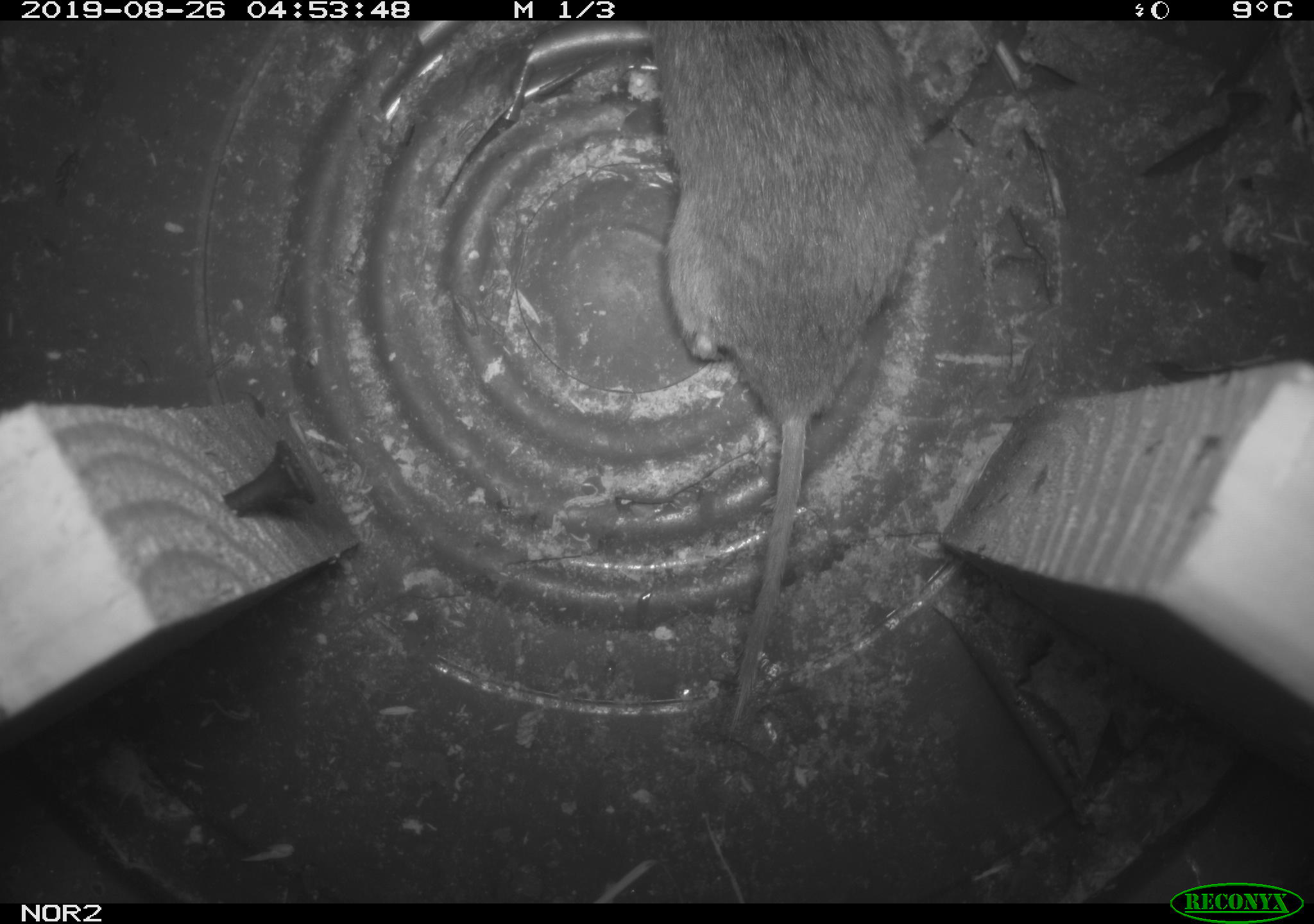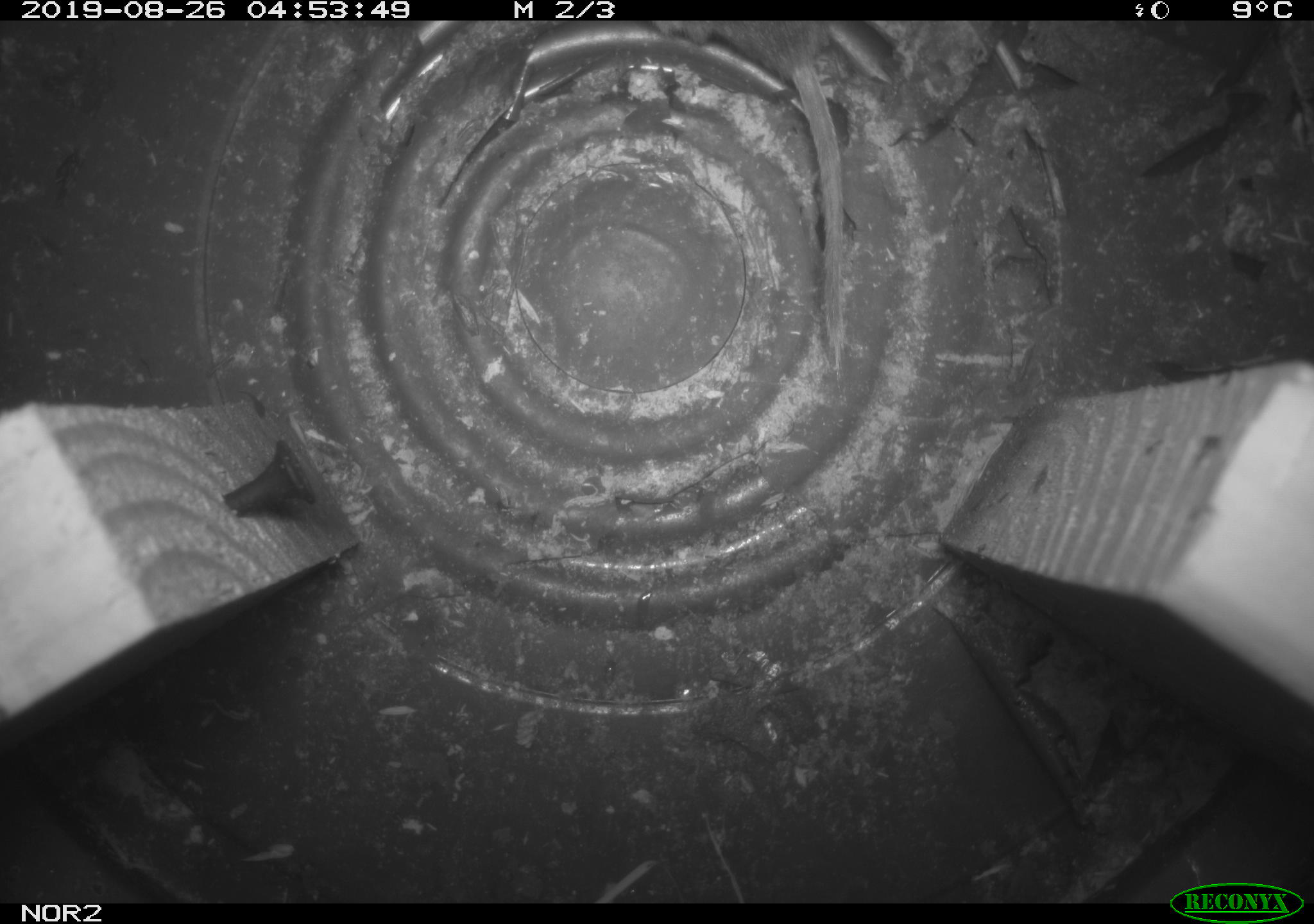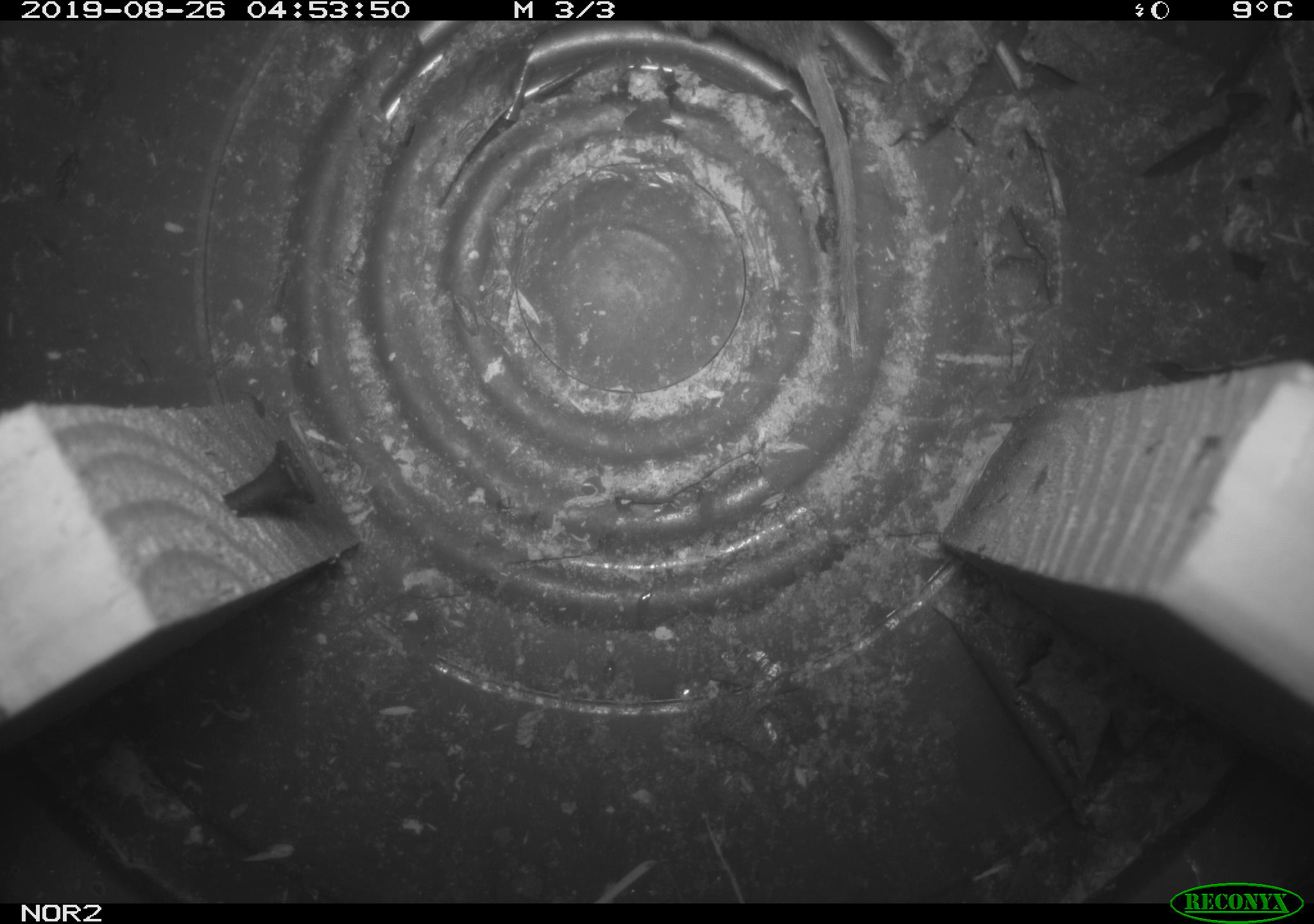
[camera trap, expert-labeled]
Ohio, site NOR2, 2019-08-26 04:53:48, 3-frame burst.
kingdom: Animalia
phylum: Chordata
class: Mammalia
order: Rodentia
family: Cricetidae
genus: Microtus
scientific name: Microtus pennsylvanicus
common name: meadow vole